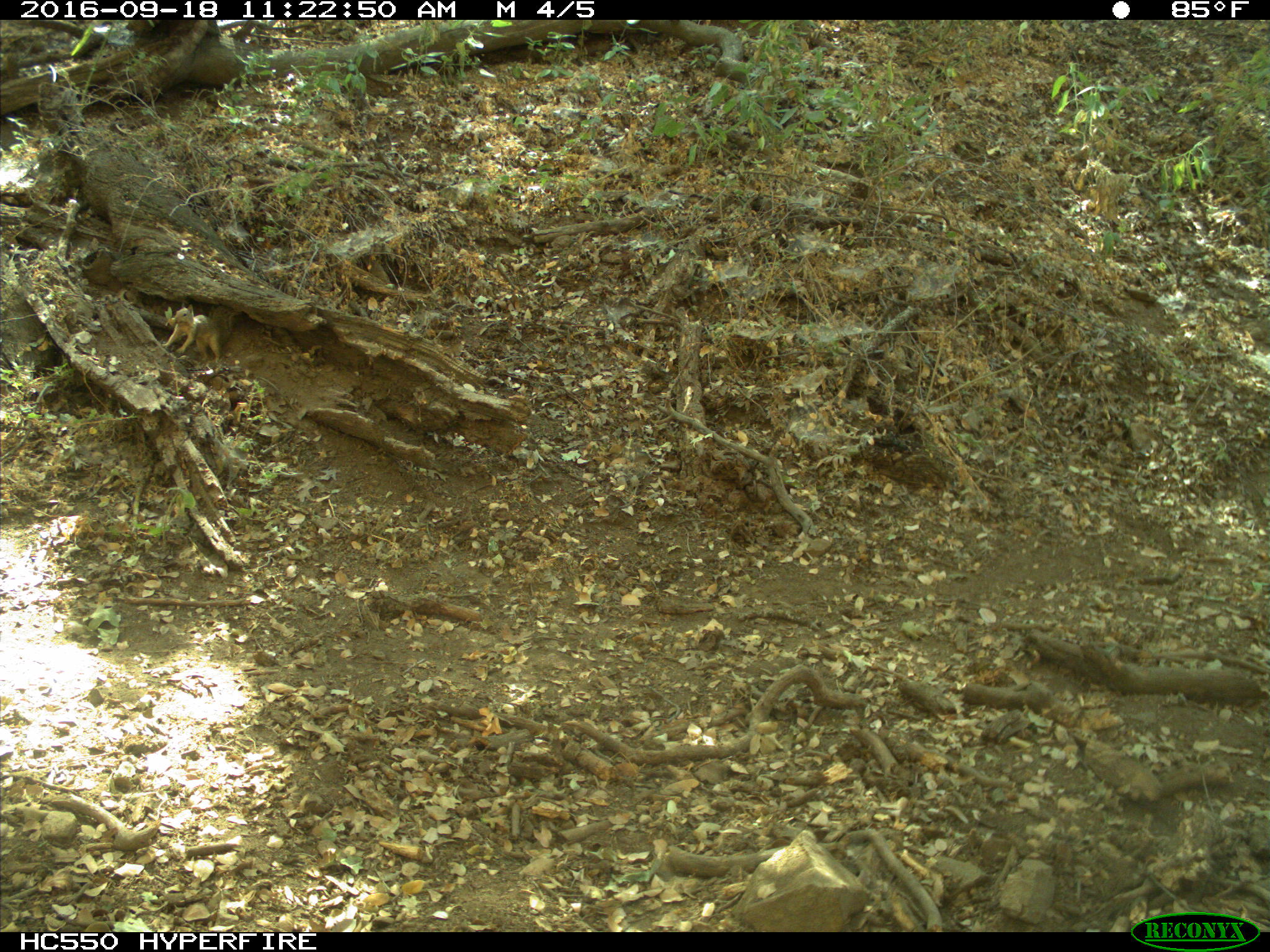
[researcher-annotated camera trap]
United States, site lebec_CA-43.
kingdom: Animalia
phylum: Chordata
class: Mammalia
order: Rodentia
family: Sciuridae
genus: Otospermophilus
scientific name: Otospermophilus beecheyi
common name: california ground squirrel